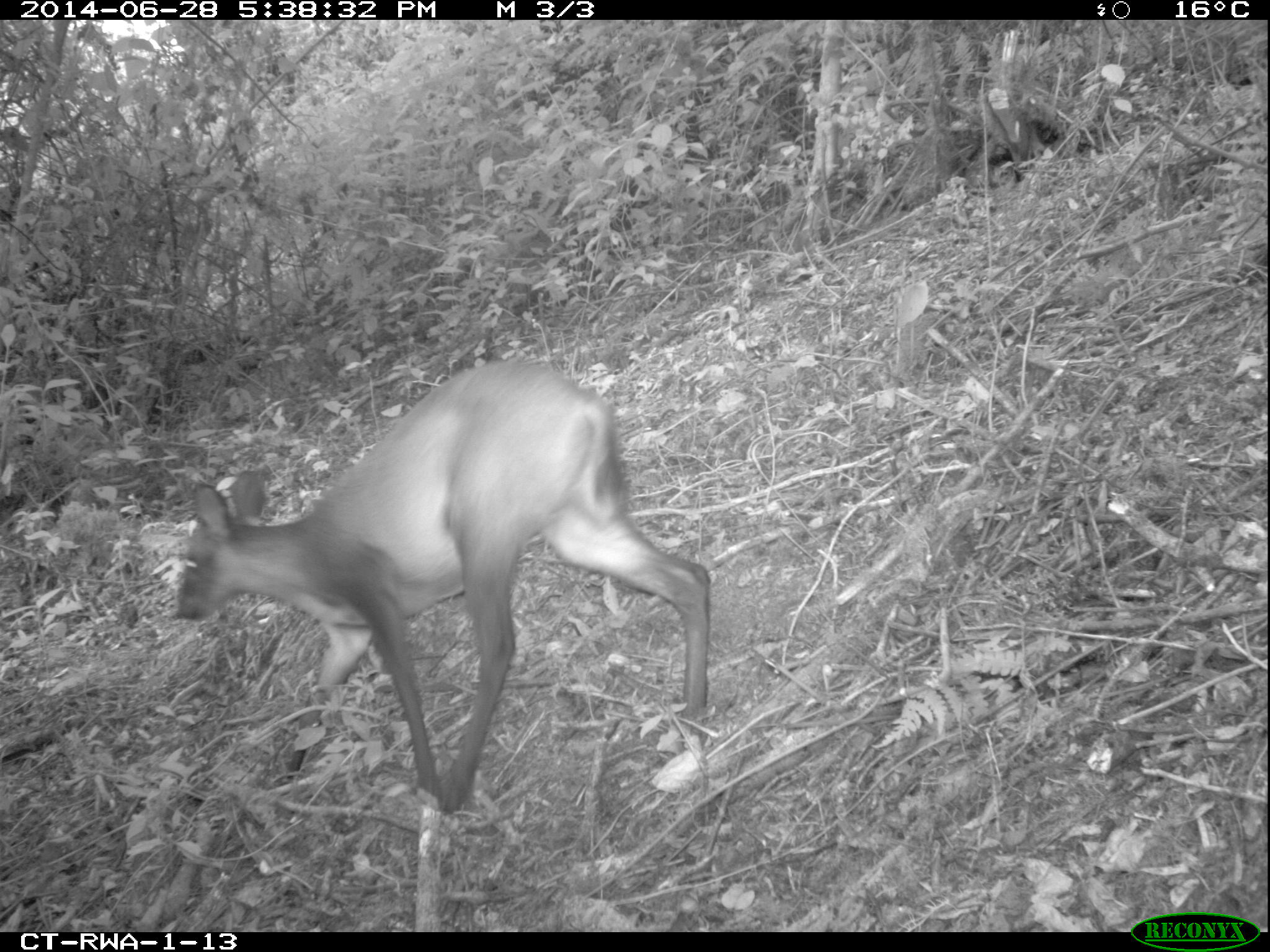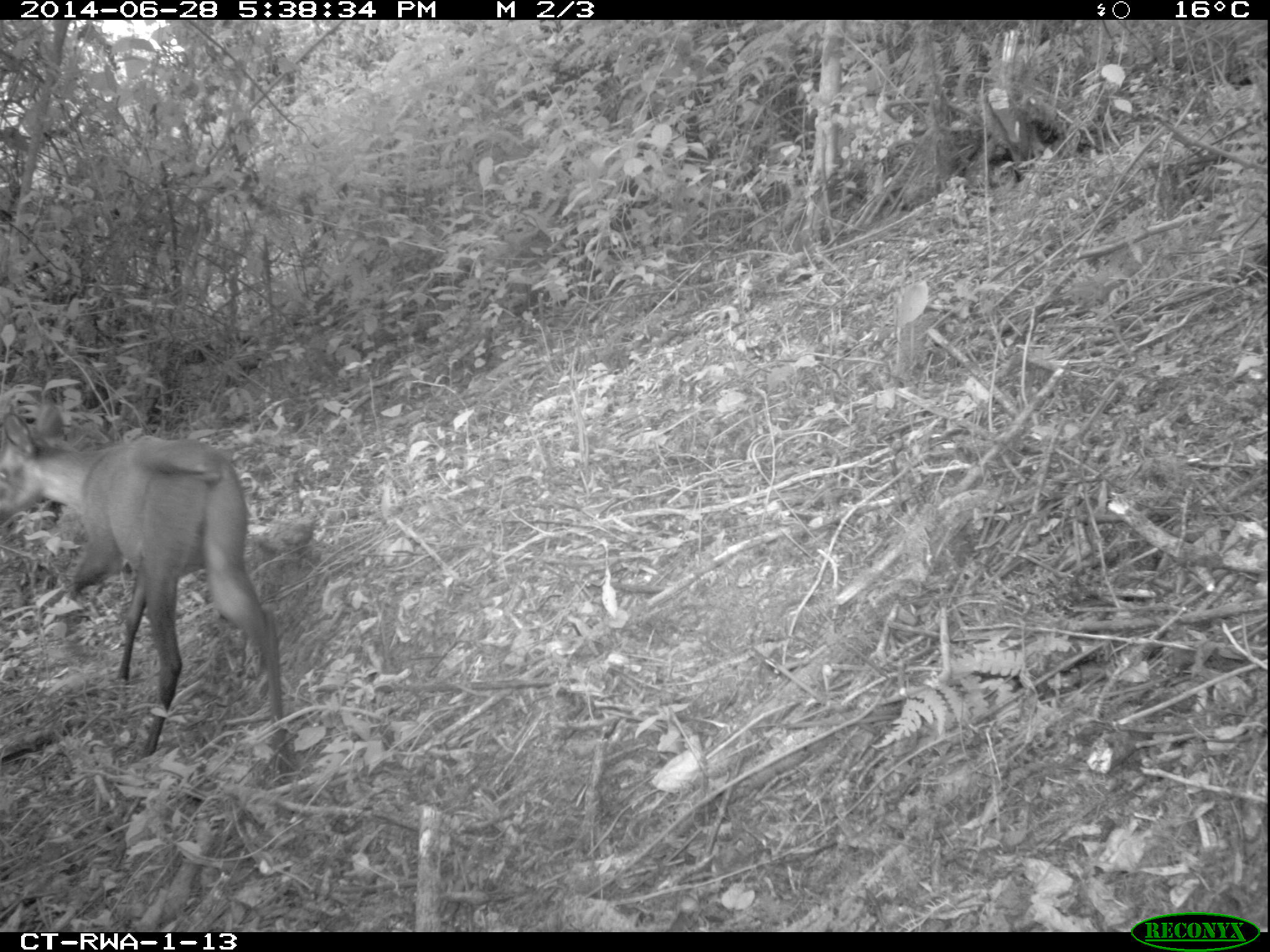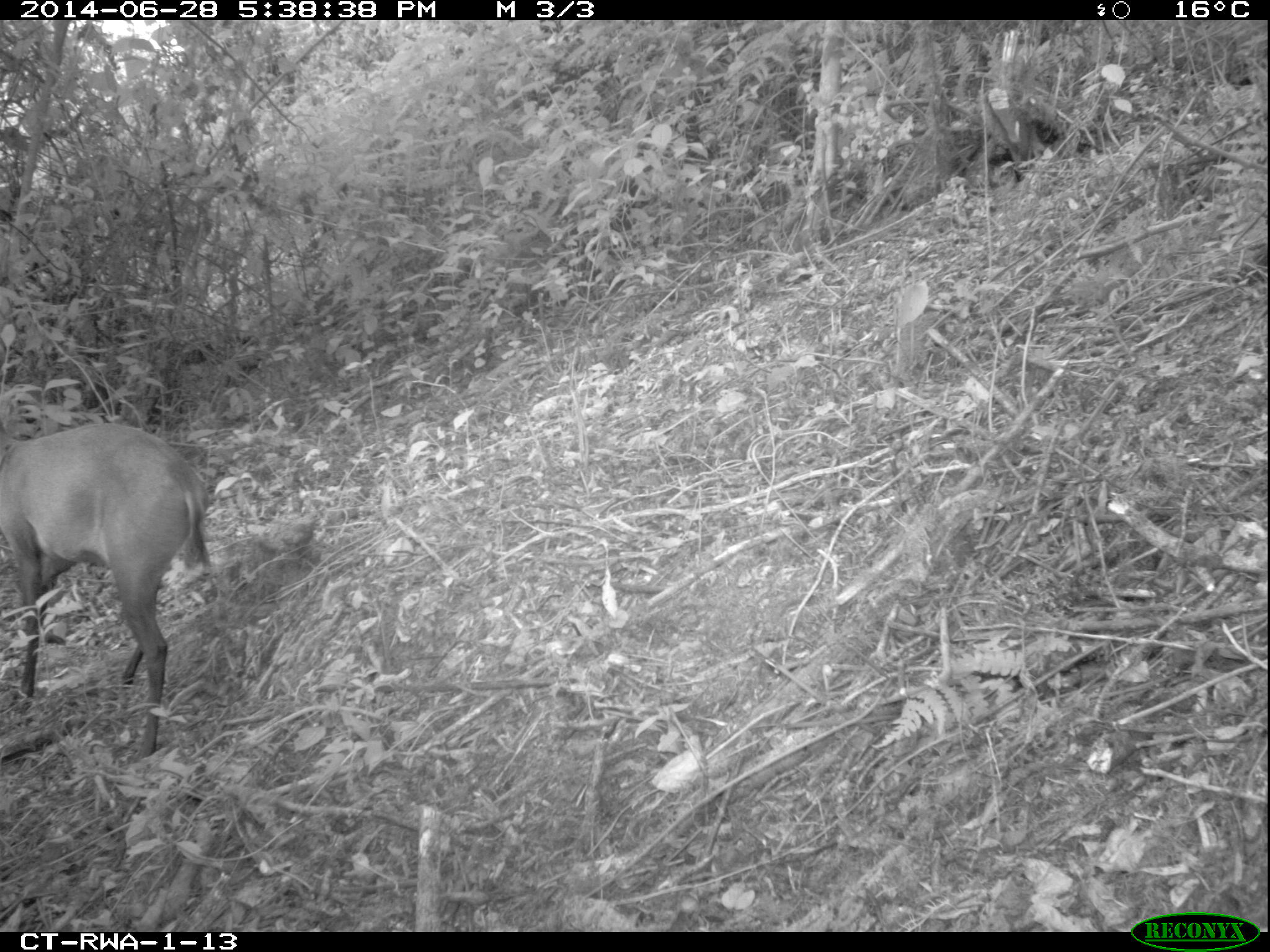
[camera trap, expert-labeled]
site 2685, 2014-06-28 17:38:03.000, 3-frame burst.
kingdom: Animalia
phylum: Chordata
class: Mammalia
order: Artiodactyla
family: Bovidae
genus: Cephalophus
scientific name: Cephalophus nigrifrons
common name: black-fronted duiker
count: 1